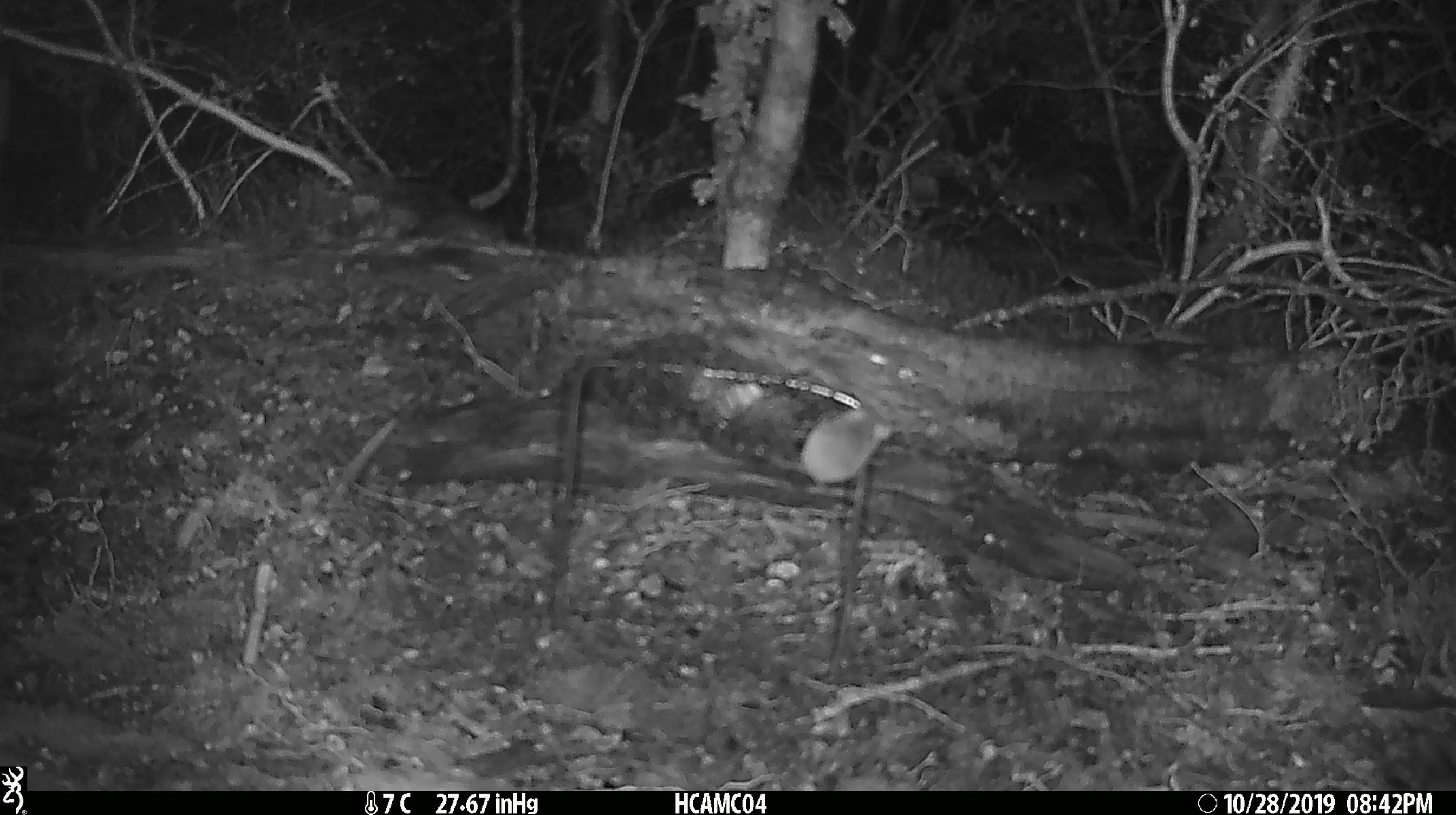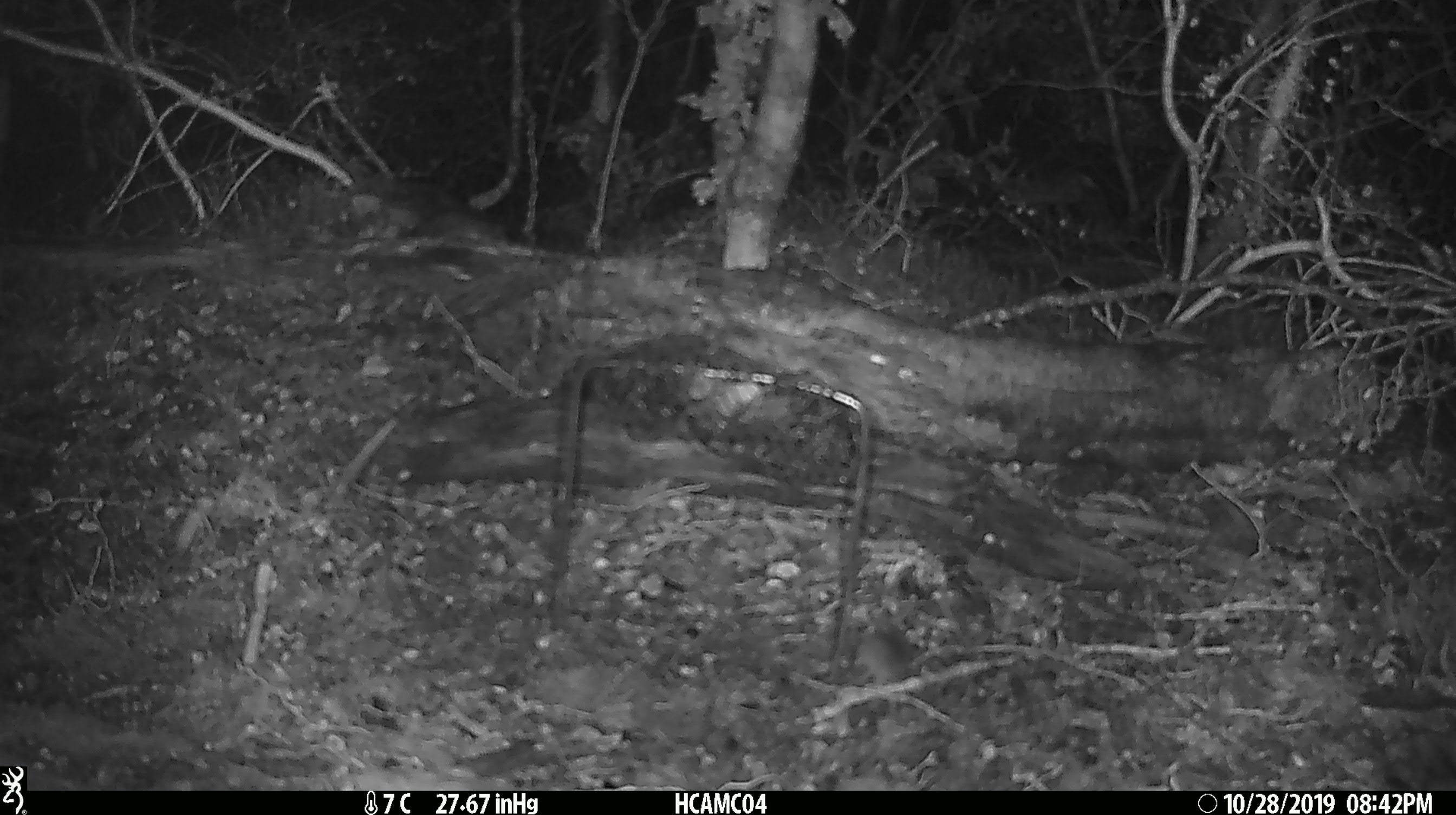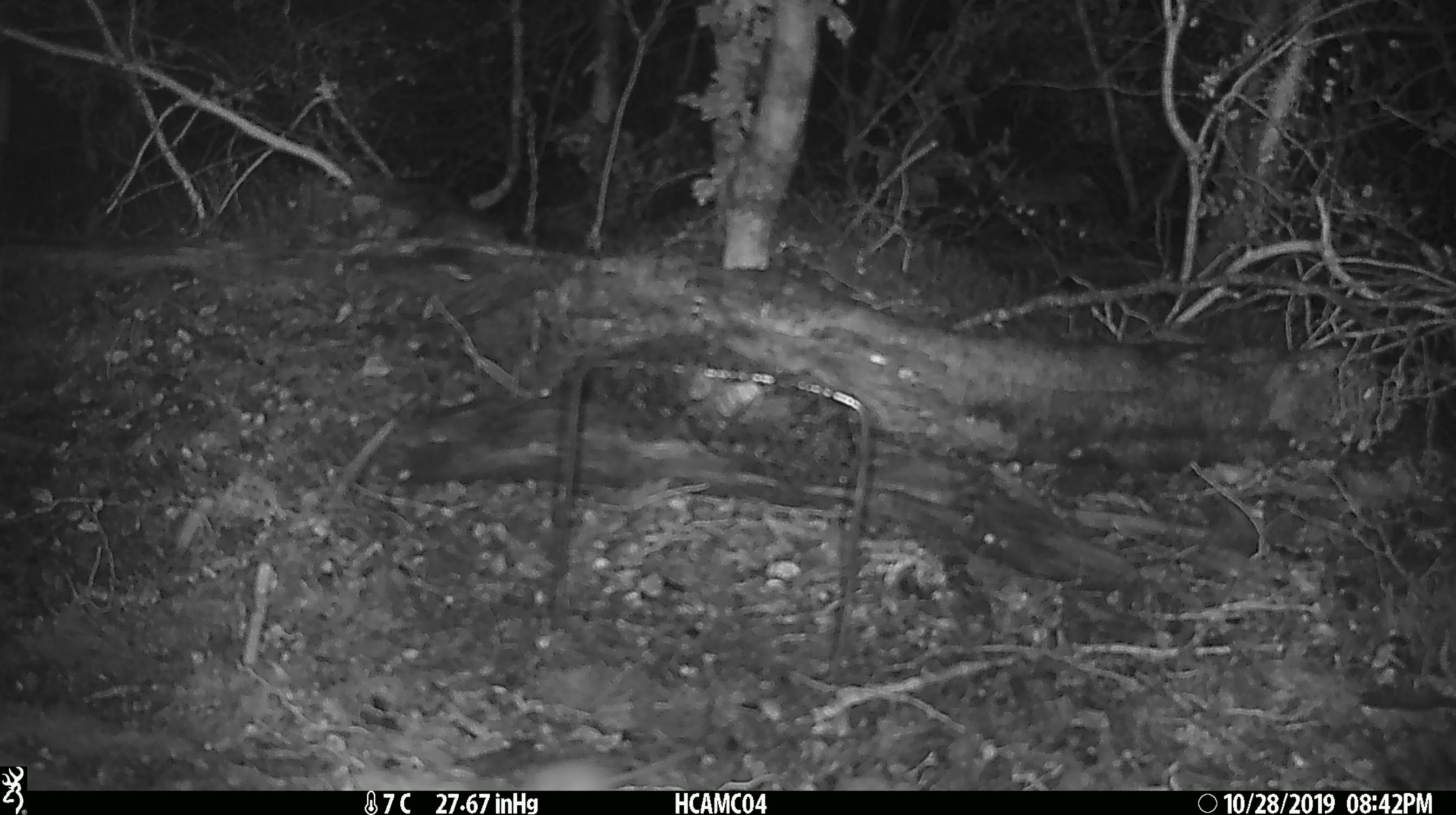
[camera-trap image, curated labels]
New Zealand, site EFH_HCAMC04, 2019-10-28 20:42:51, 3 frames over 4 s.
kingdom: Animalia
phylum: Chordata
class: Mammalia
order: Rodentia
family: Muridae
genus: Mus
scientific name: Mus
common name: mouse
Mouse (Mus).